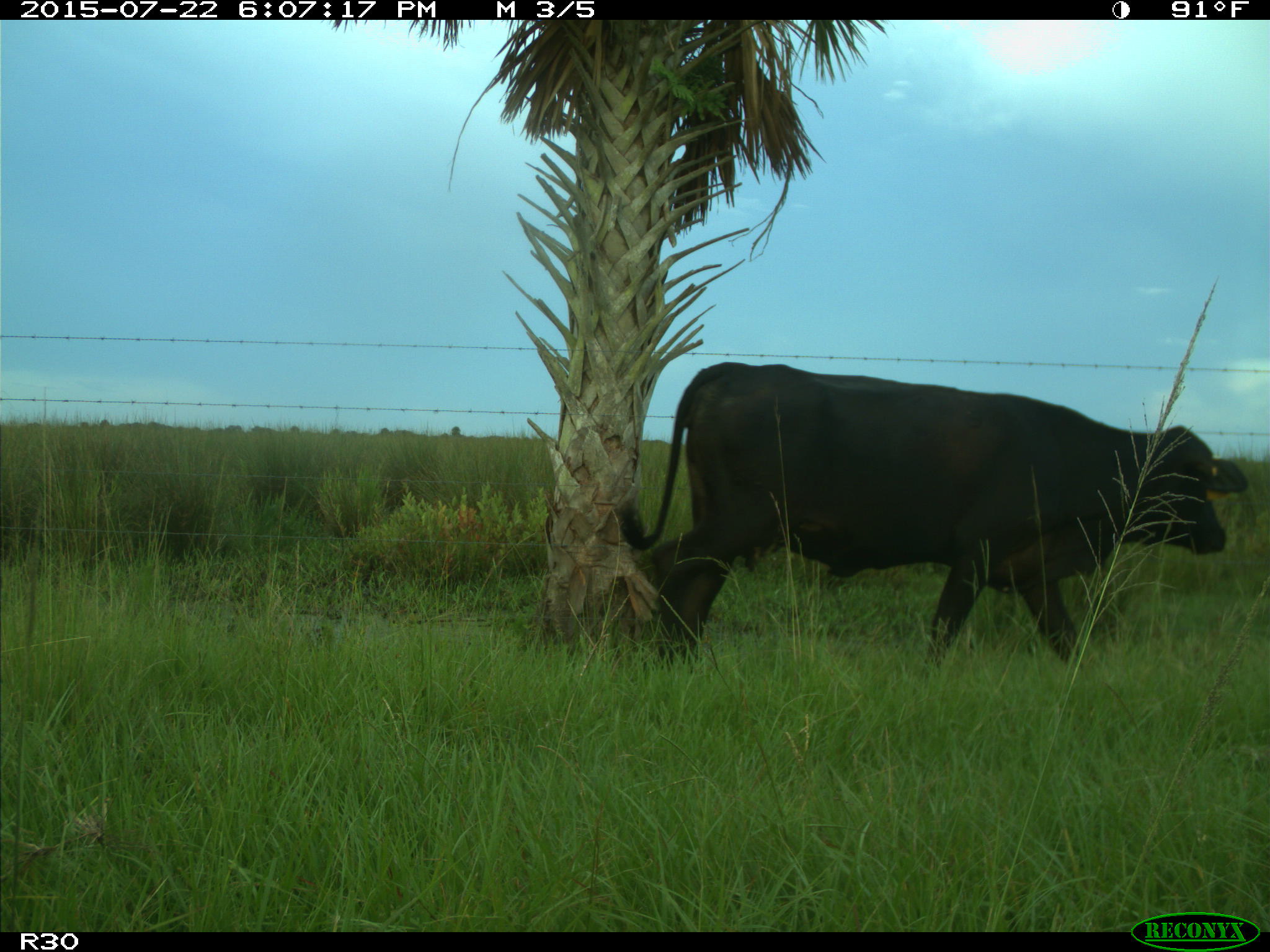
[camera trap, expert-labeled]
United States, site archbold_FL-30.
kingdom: Animalia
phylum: Chordata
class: Mammalia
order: Artiodactyla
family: Bovidae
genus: Bos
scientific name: Bos taurus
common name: domestic cow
Bos taurus (domestic cow).